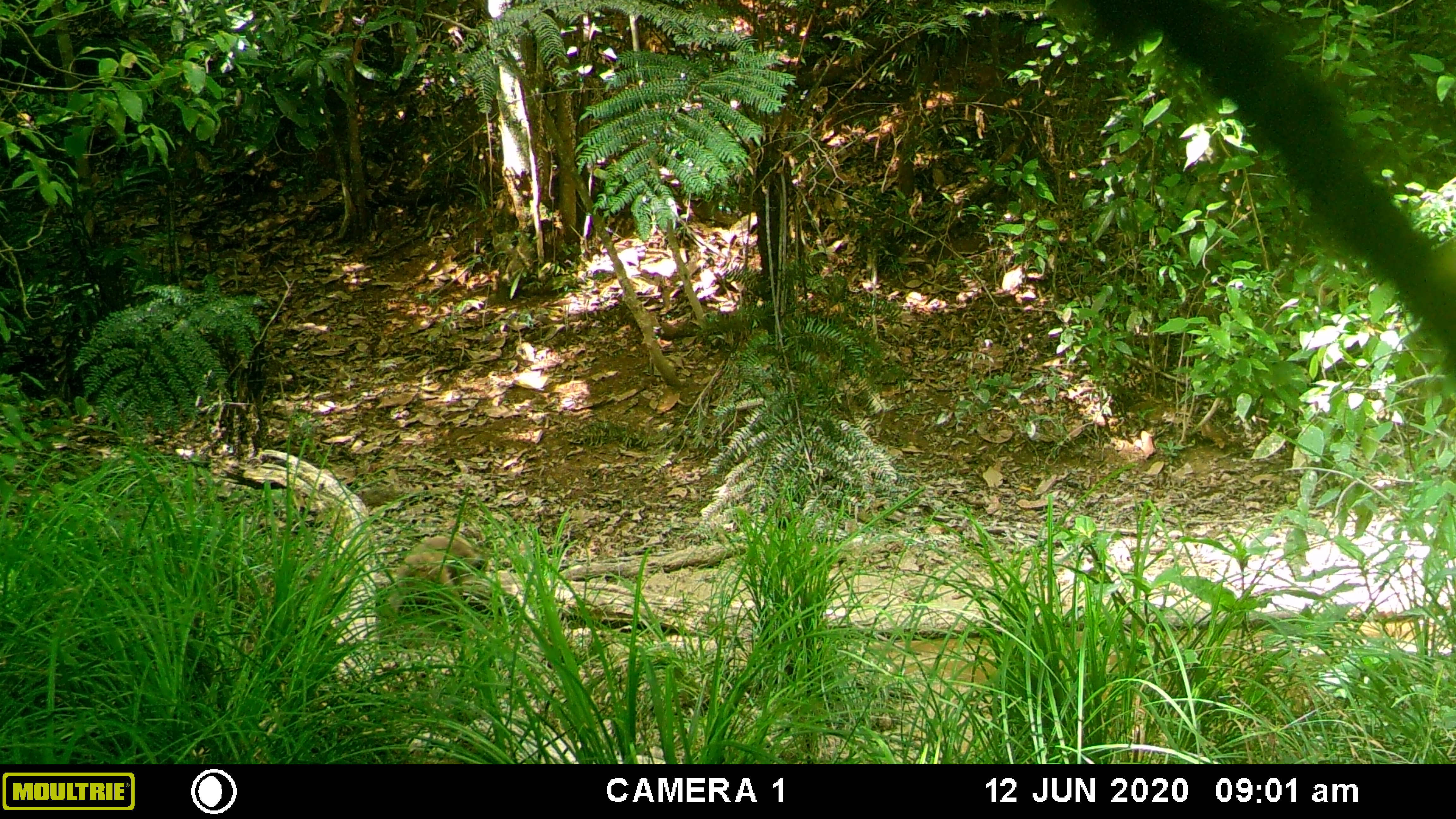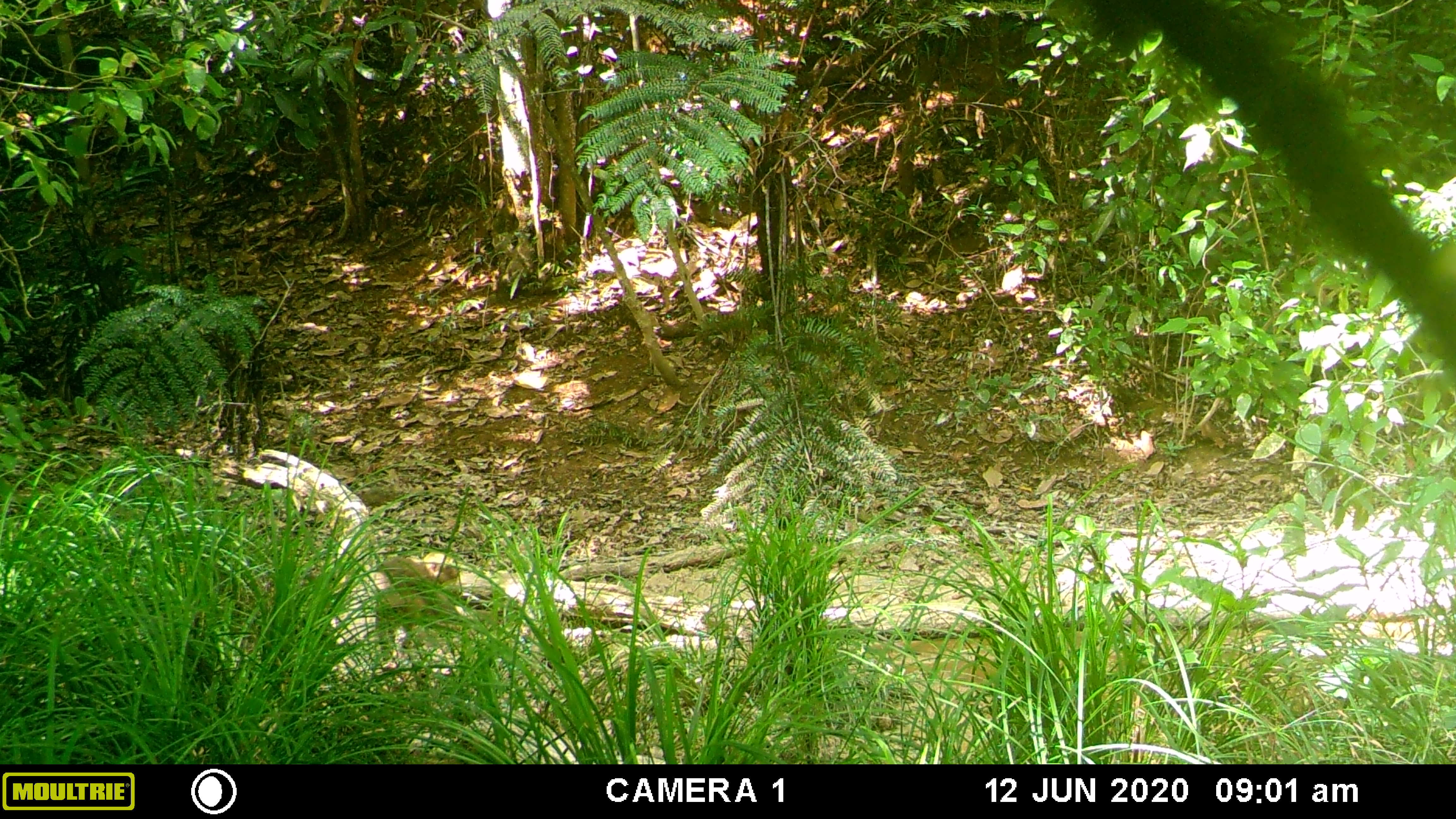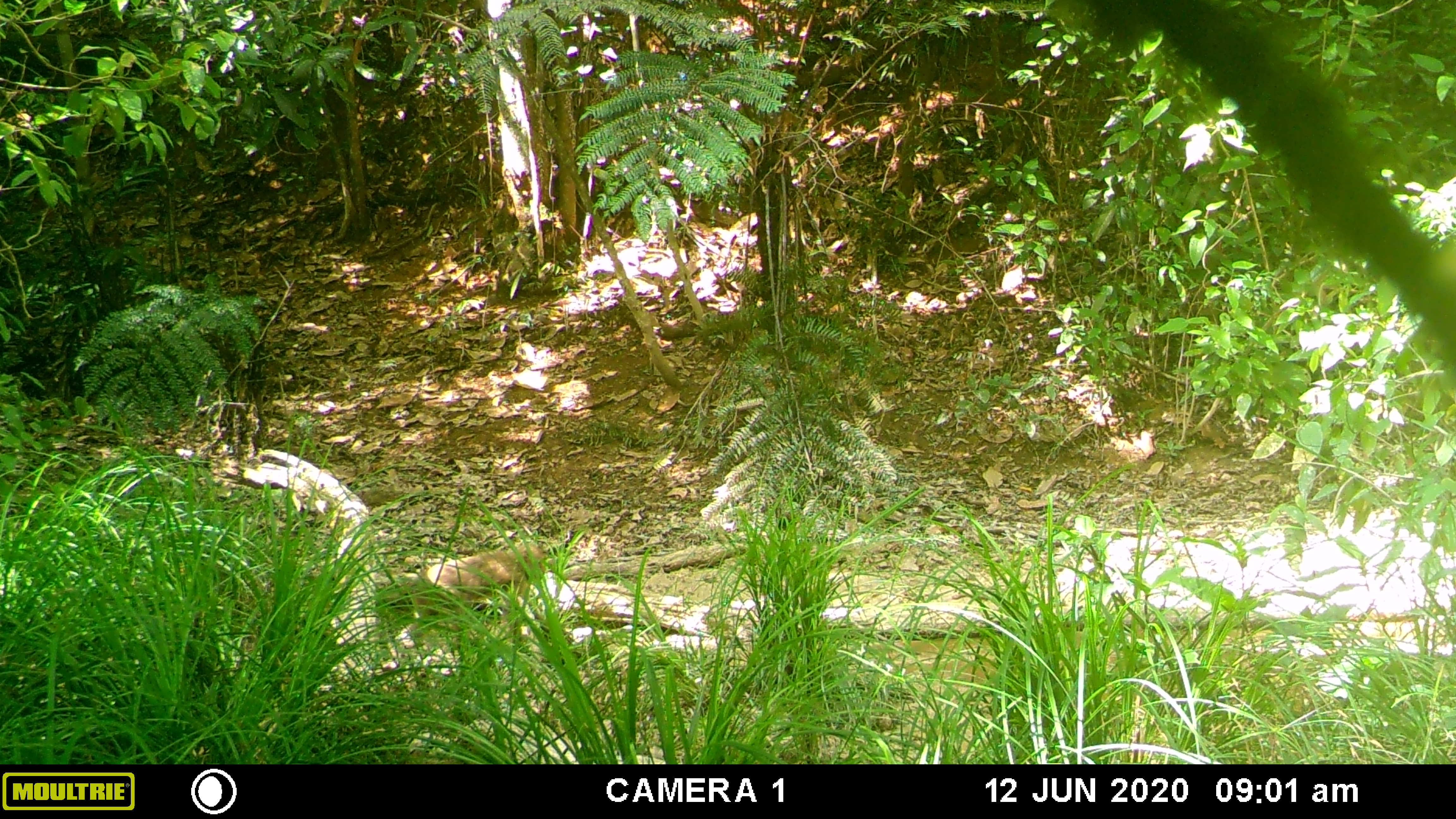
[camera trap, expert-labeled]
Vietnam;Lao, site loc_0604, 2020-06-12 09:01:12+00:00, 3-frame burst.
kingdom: Animalia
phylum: Chordata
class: Mammalia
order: Primates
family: Cercopithecidae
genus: Macaca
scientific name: Macaca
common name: macaques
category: assam or rhesus macaque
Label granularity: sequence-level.